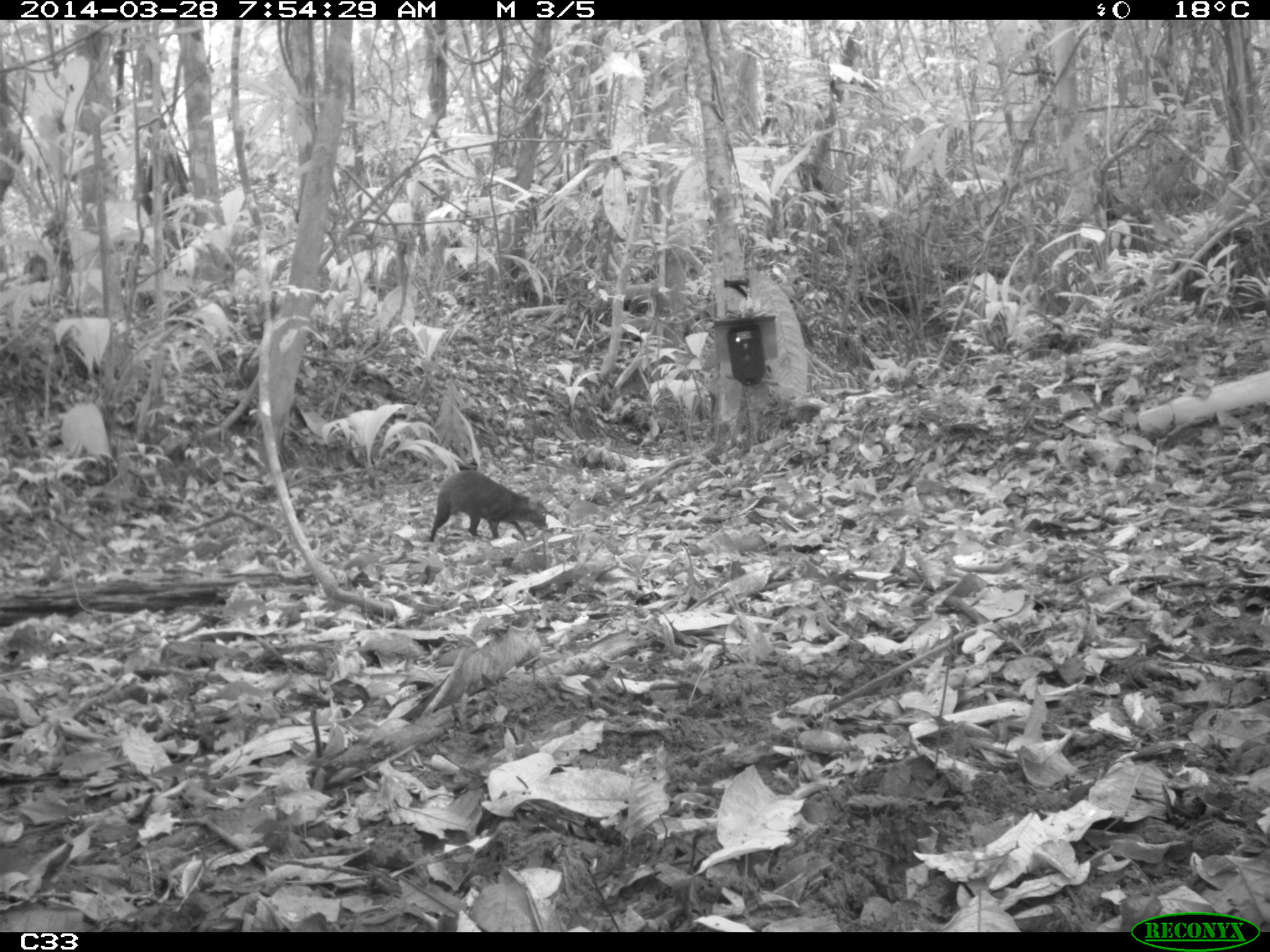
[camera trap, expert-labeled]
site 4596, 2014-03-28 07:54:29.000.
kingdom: Animalia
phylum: Chordata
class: Mammalia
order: Rodentia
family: Dasyproctidae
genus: Dasyprocta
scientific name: Dasyprocta leporina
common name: red-rumped agouti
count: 1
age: adult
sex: male